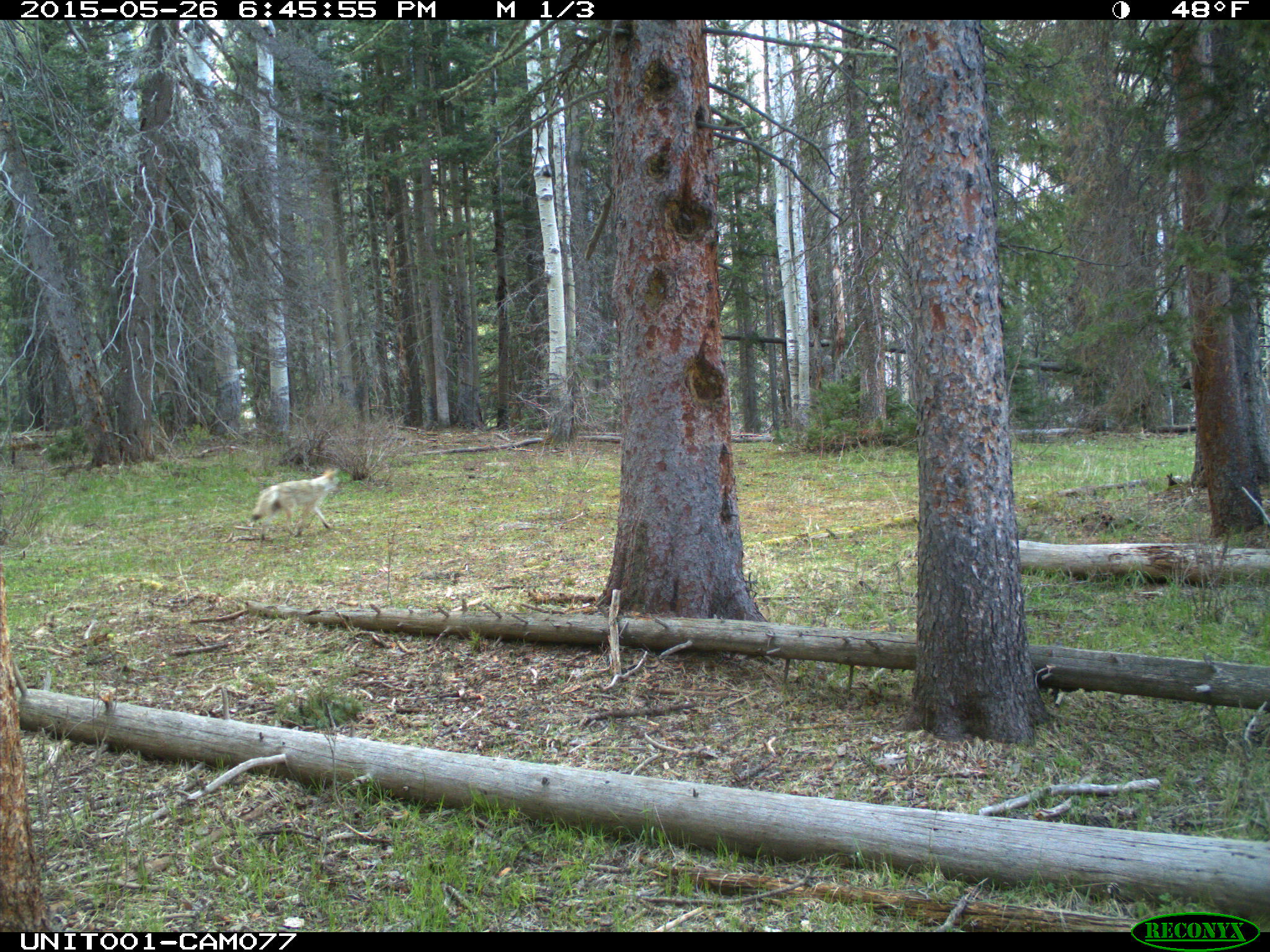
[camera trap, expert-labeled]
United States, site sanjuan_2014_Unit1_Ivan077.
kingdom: Animalia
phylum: Chordata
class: Mammalia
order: Carnivora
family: Canidae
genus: Canis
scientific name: Canis latrans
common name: coyote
Canis latrans (coyote).